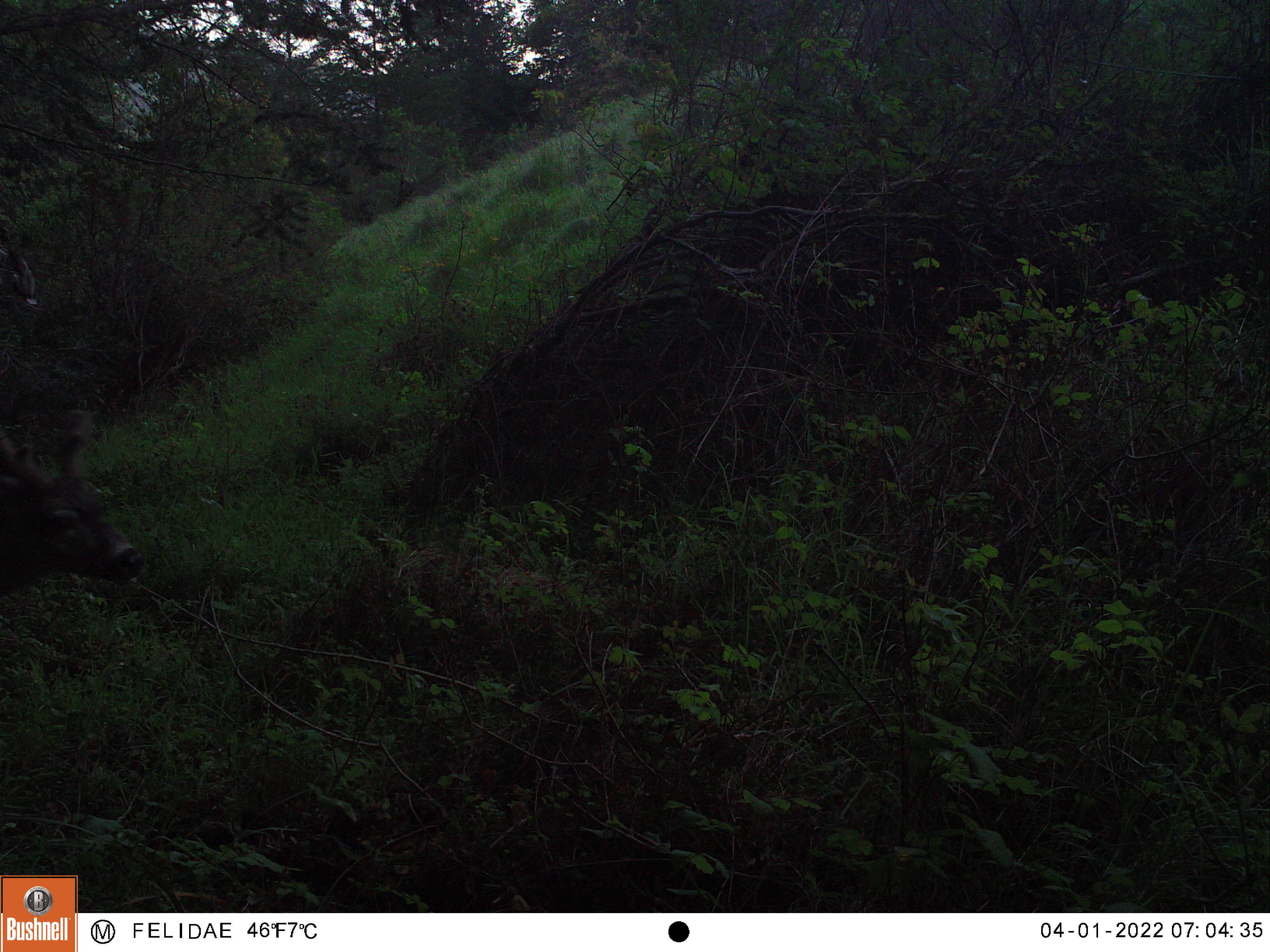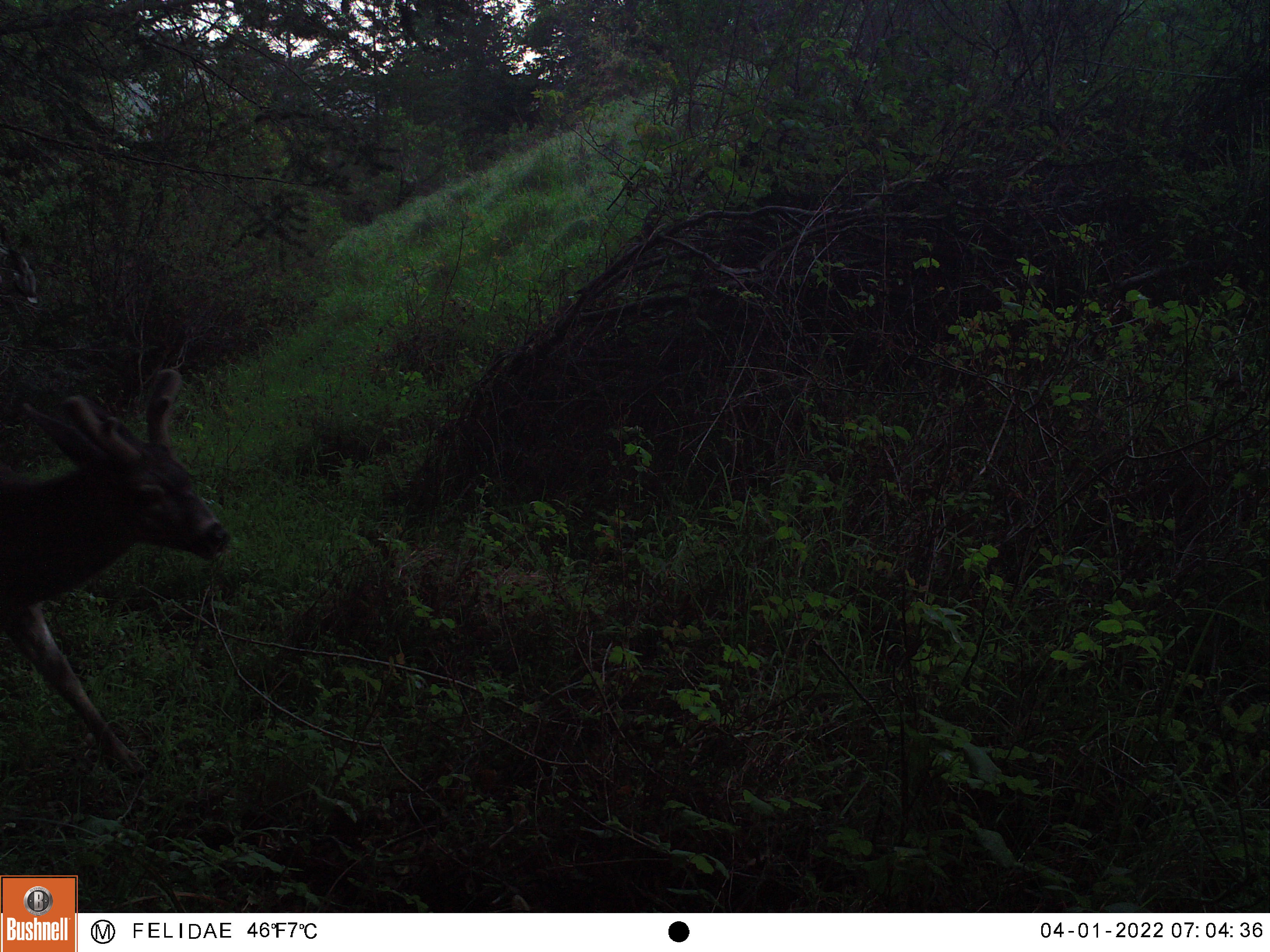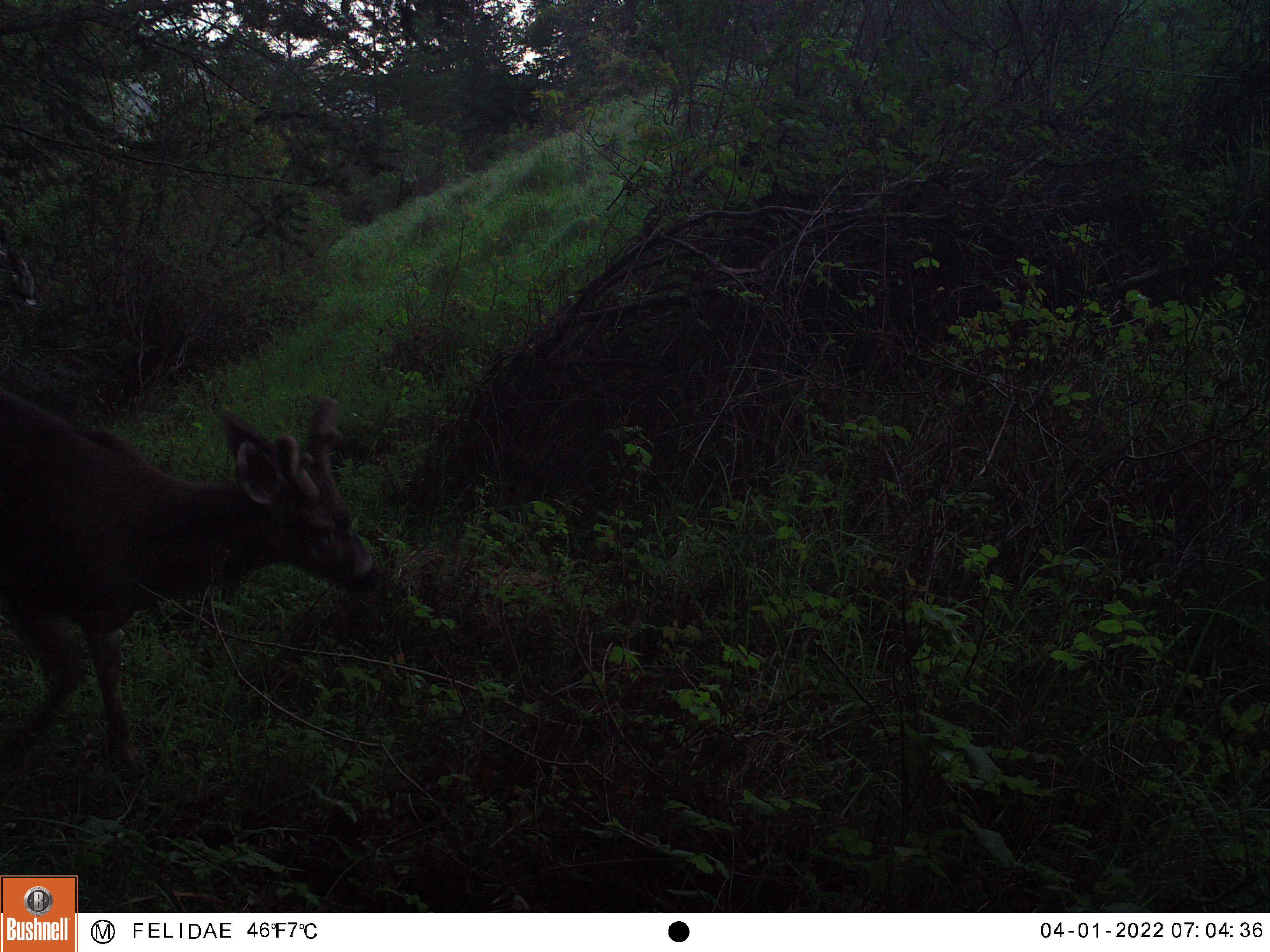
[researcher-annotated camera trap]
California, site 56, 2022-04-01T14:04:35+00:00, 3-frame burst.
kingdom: Animalia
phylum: Chordata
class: Mammalia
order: Artiodactyla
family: Cervidae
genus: Odocoileus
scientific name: Odocoileus hemionus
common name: mule deer